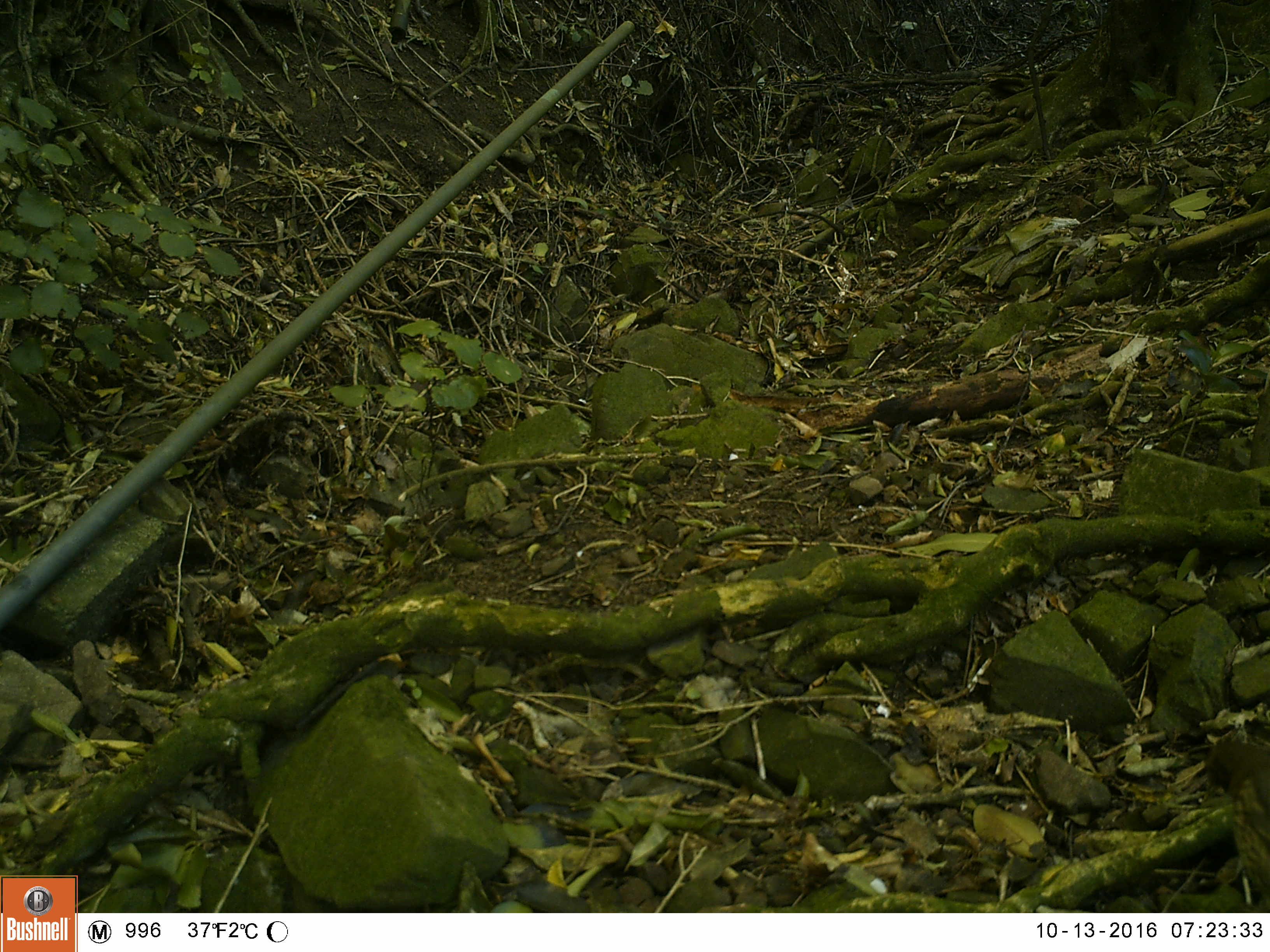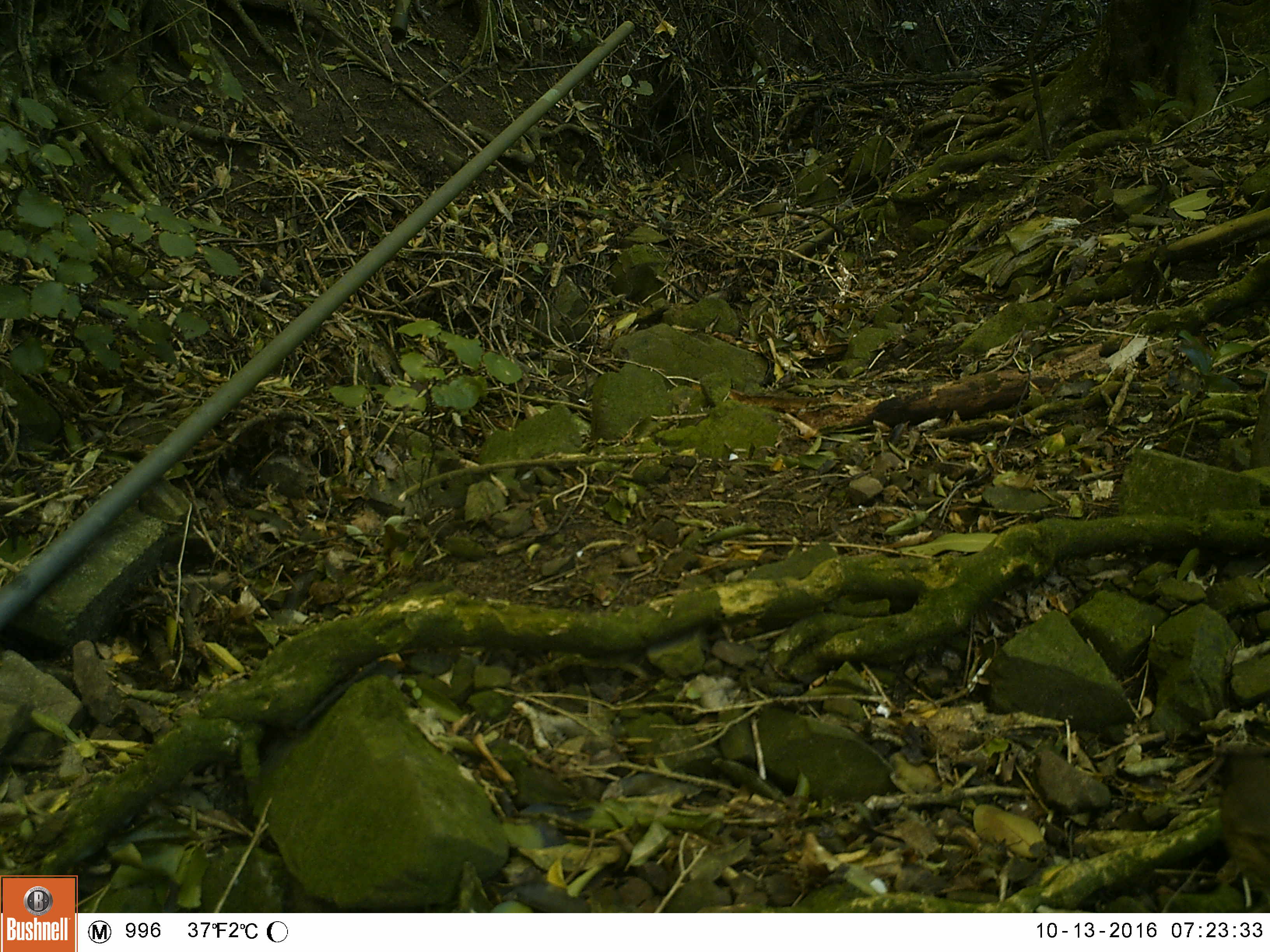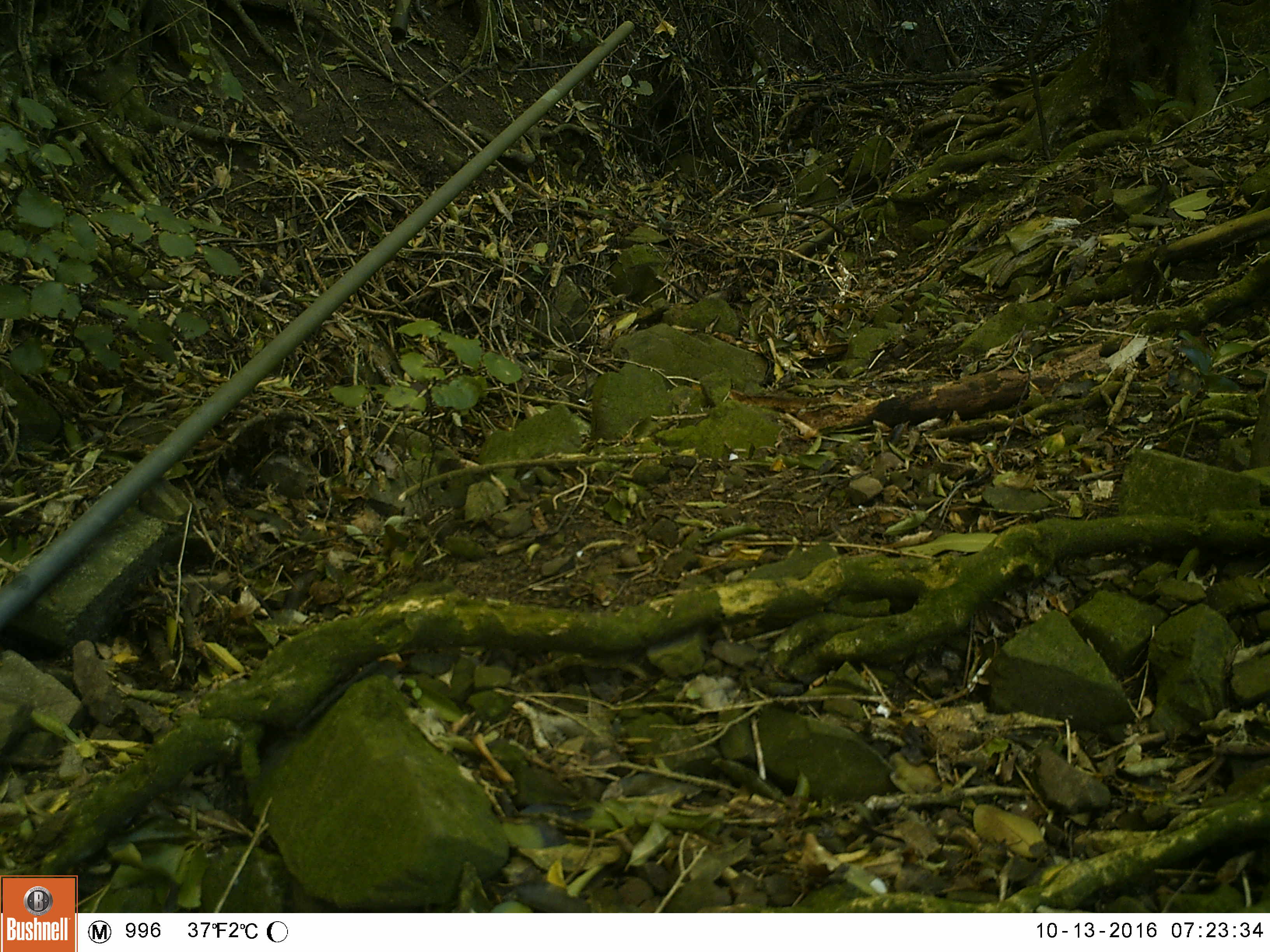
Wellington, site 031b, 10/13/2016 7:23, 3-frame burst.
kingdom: Animalia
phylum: Chordata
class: Aves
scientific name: Aves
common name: bird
Bird (Aves).